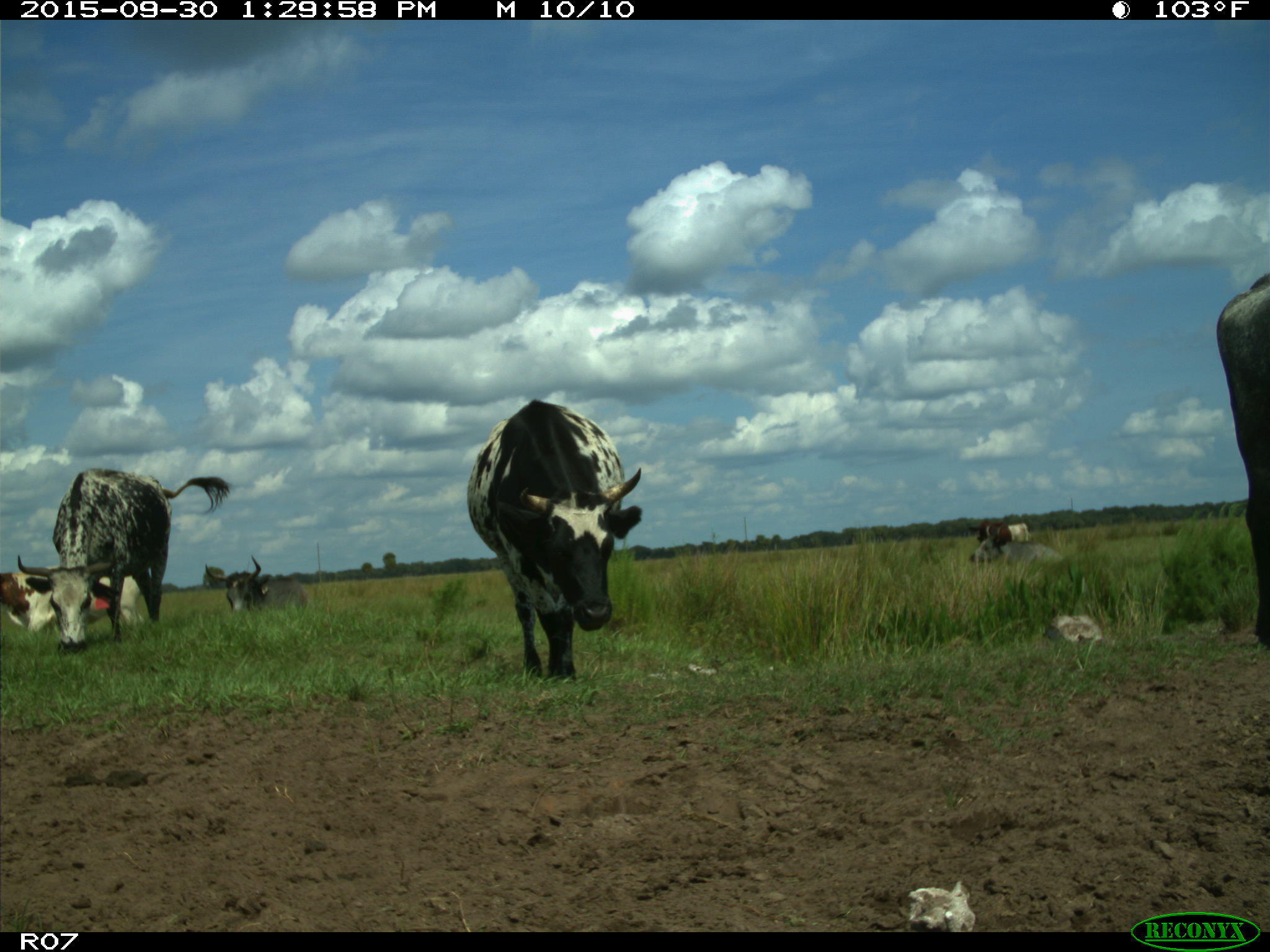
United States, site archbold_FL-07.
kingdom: Animalia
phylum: Chordata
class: Mammalia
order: Artiodactyla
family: Bovidae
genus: Bos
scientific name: Bos taurus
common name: domestic cow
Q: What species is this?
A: Bos taurus (domestic cow).